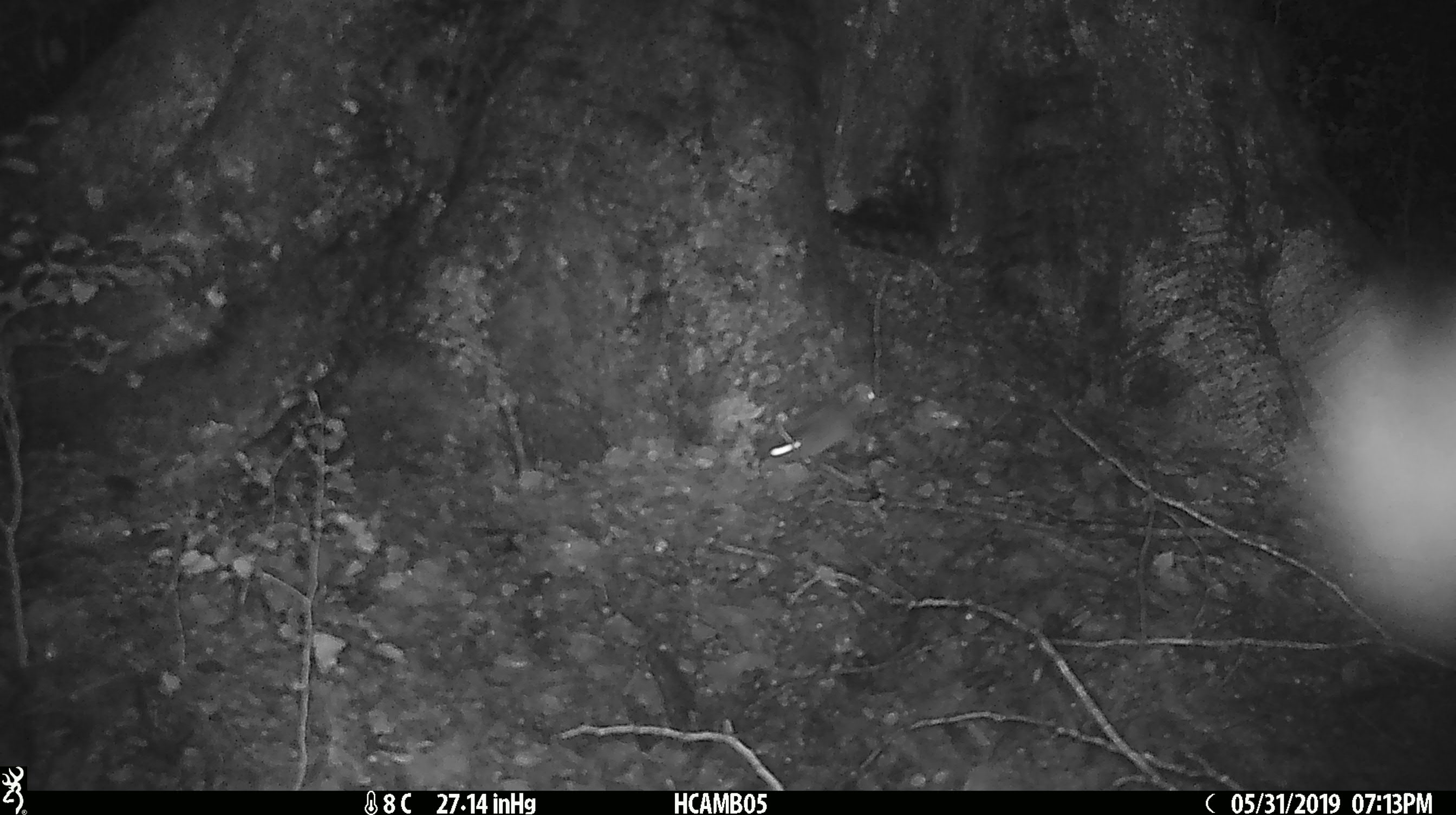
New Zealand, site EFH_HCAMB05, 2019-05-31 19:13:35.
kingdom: Animalia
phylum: Chordata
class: Mammalia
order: Rodentia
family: Muridae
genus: Mus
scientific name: Mus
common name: mouse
Mouse (Mus).